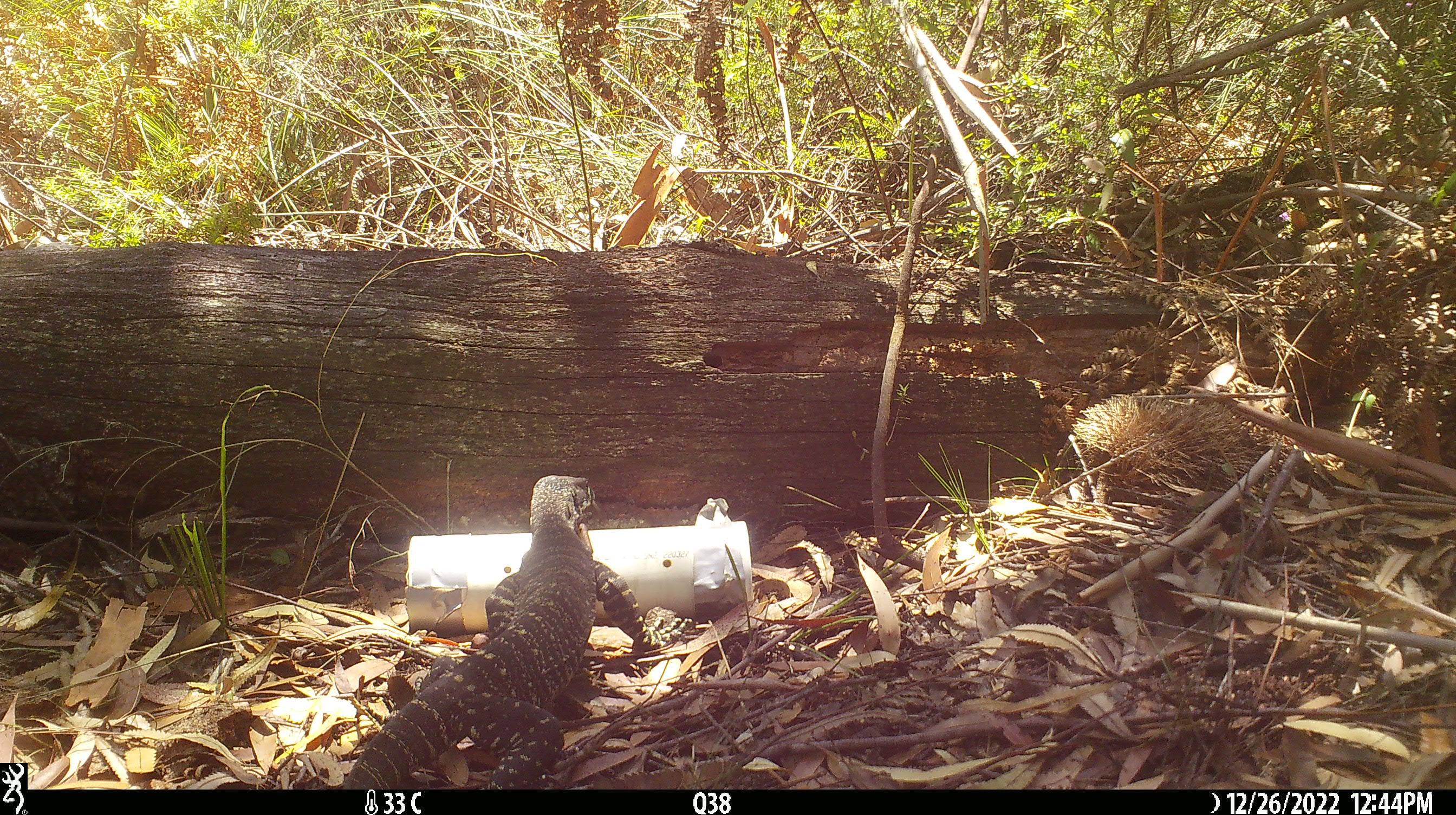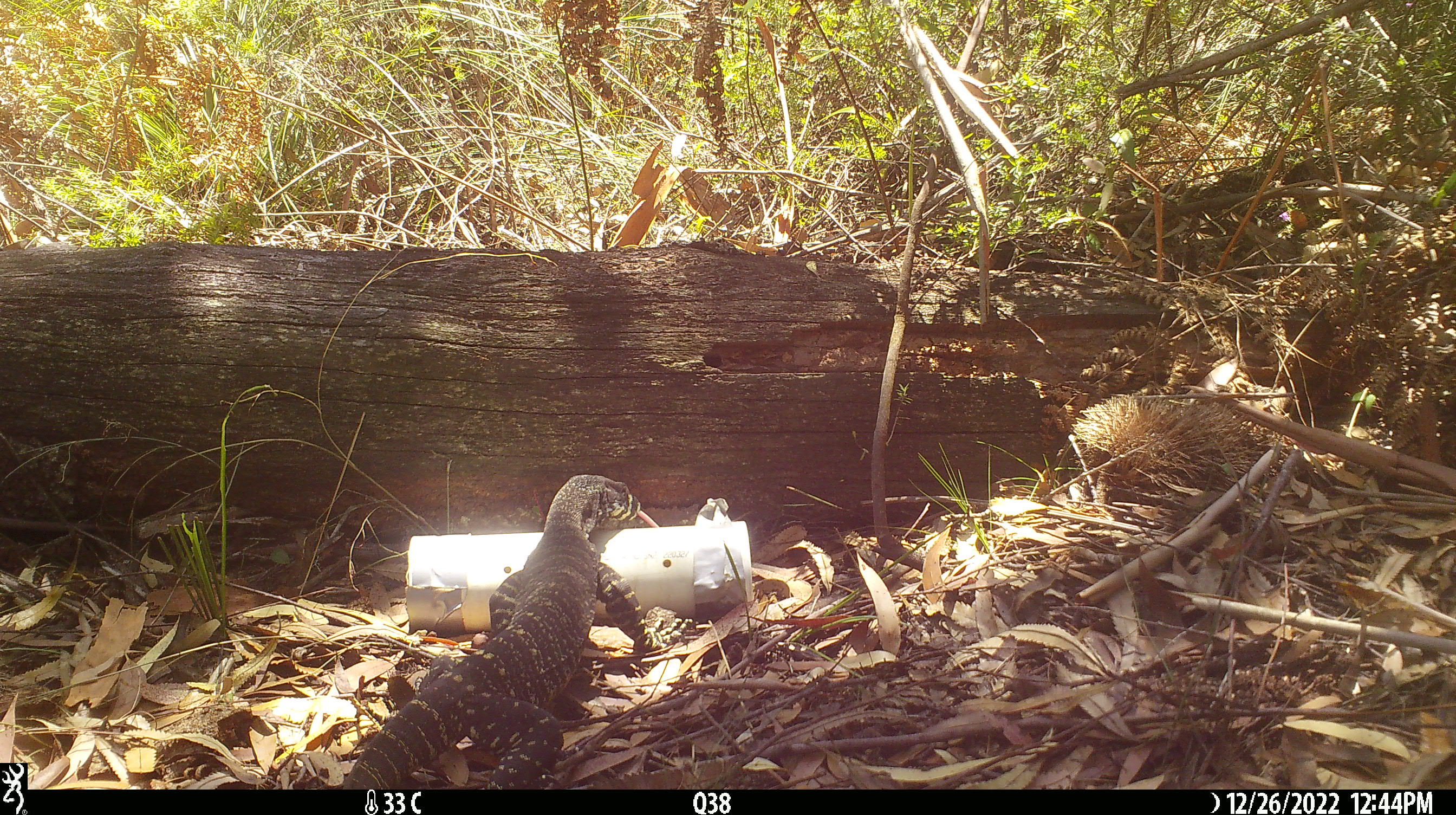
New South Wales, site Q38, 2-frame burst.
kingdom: Animalia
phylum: Chordata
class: Reptilia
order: Squamata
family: Varanidae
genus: Varanus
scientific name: Varanus varius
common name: lace monitor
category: goanna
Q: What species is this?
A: Goanna (lace monitor) (Varanus varius).